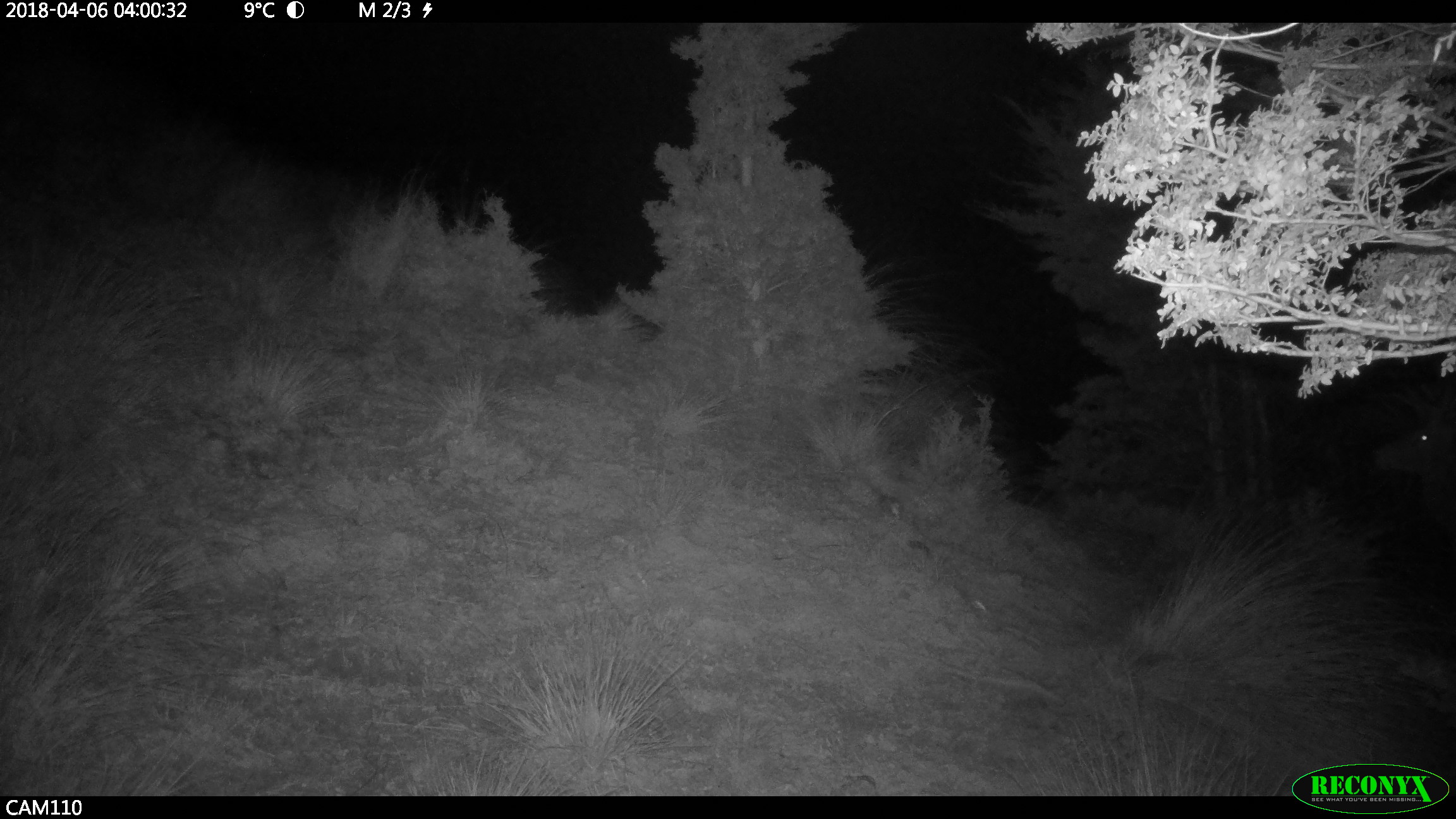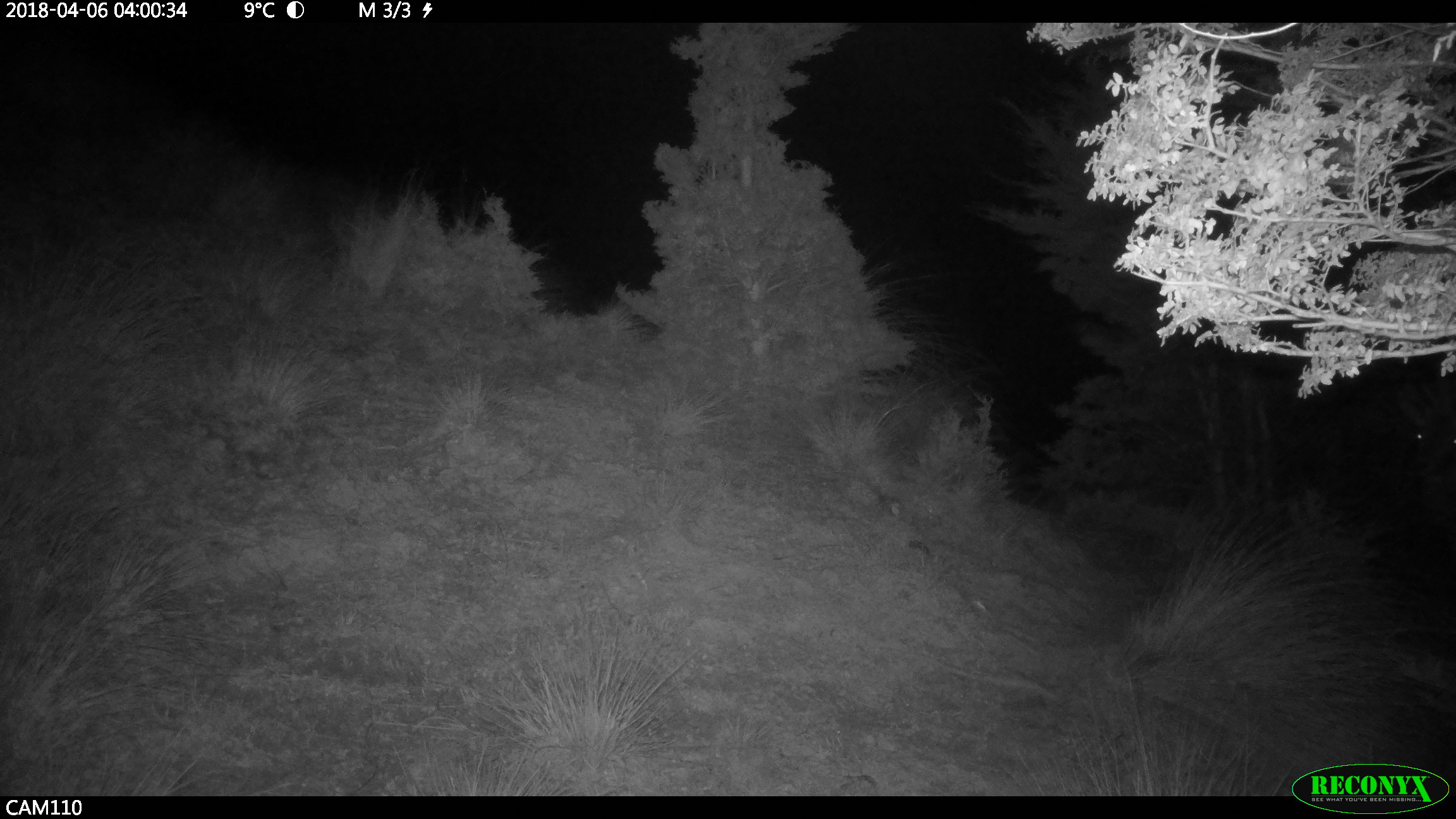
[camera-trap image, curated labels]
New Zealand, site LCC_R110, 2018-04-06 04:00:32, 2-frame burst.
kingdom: Animalia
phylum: Chordata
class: Mammalia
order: Artiodactyla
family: Cervidae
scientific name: Cervidae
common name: deer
Deer (Cervidae).